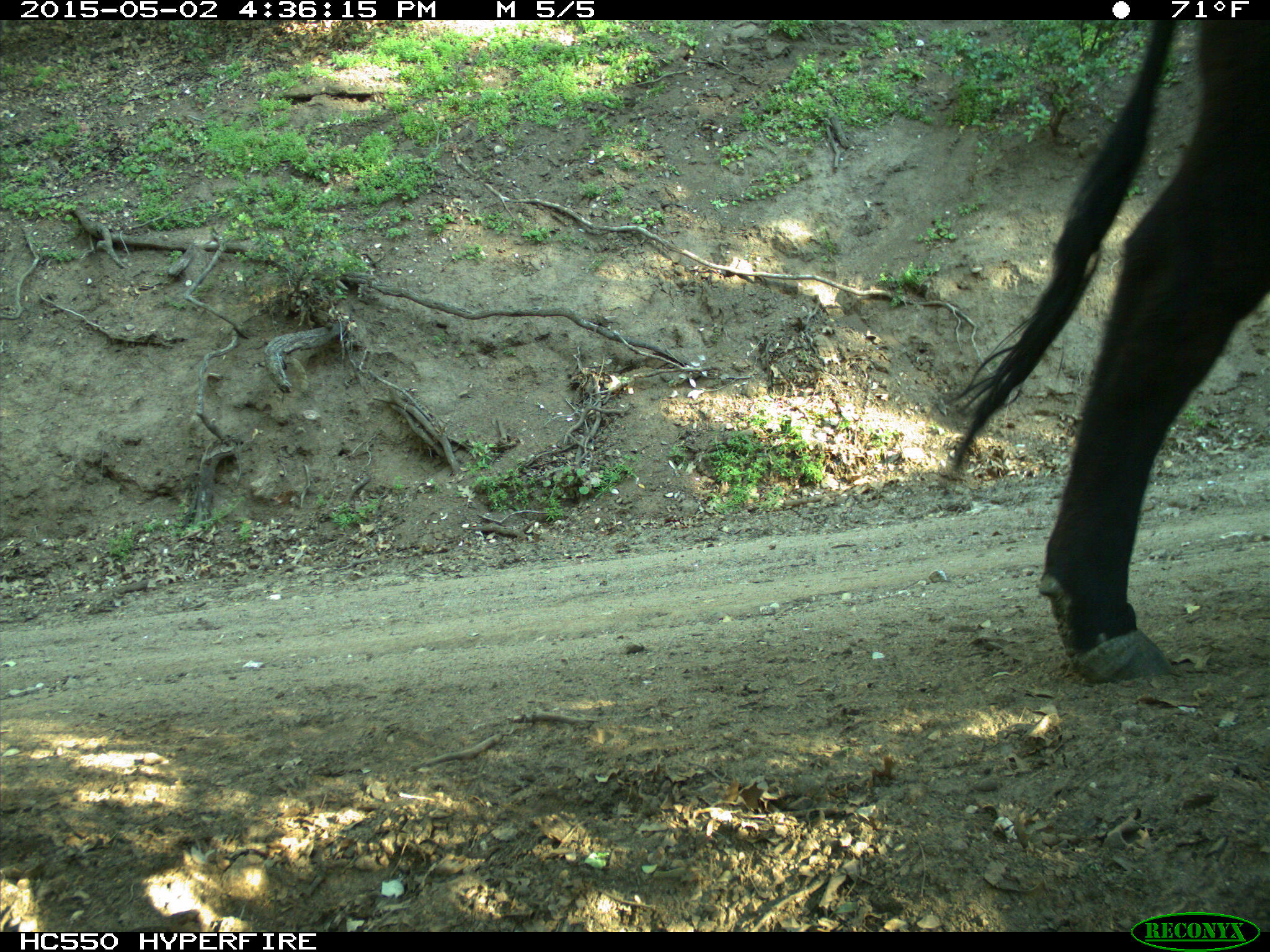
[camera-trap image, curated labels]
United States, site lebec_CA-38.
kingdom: Animalia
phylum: Chordata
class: Mammalia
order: Artiodactyla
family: Bovidae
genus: Bos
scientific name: Bos taurus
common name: domestic cow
Bos taurus (domestic cow).